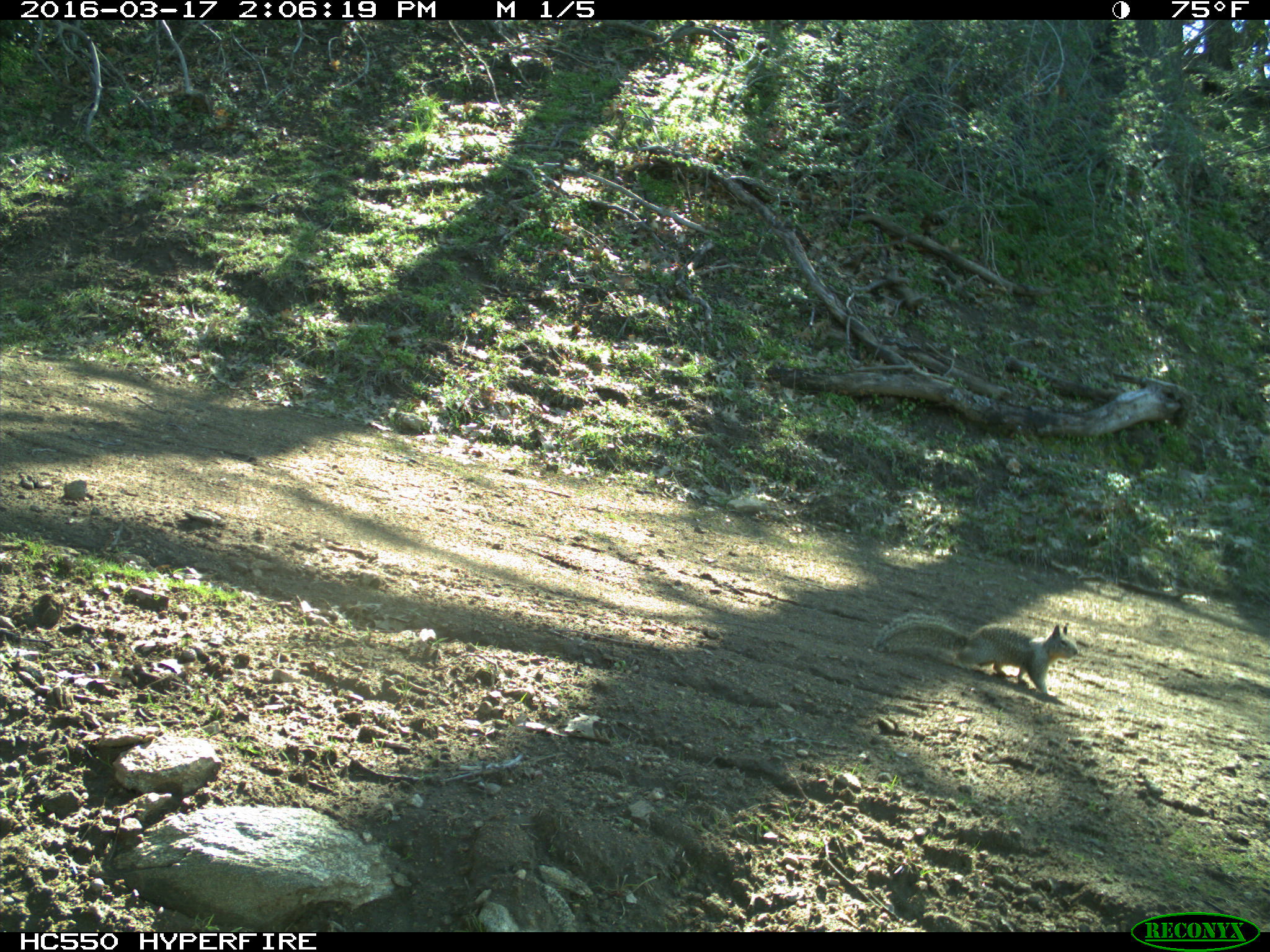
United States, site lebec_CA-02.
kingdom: Animalia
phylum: Chordata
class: Mammalia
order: Rodentia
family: Sciuridae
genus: Otospermophilus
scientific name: Otospermophilus beecheyi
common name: california ground squirrel